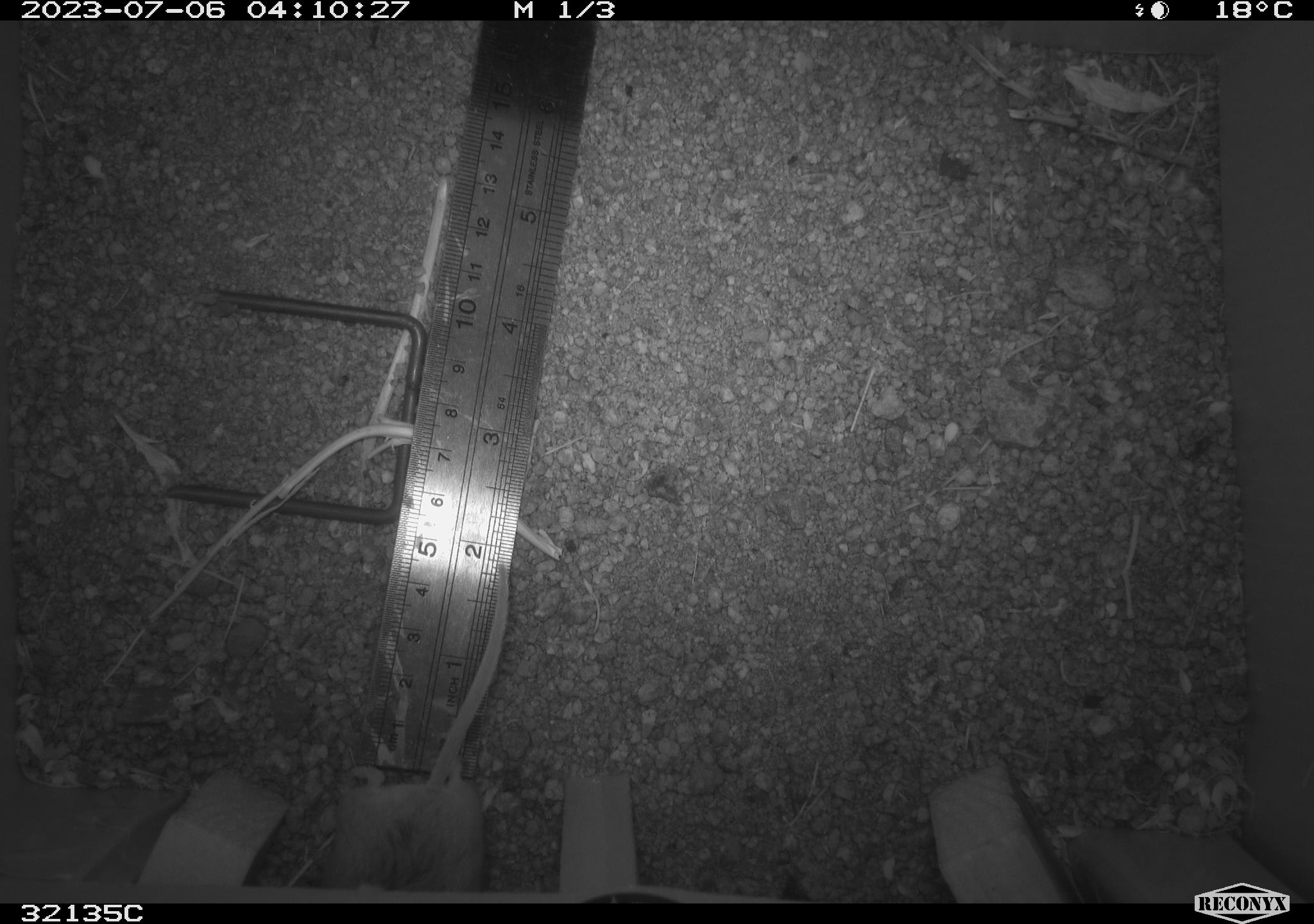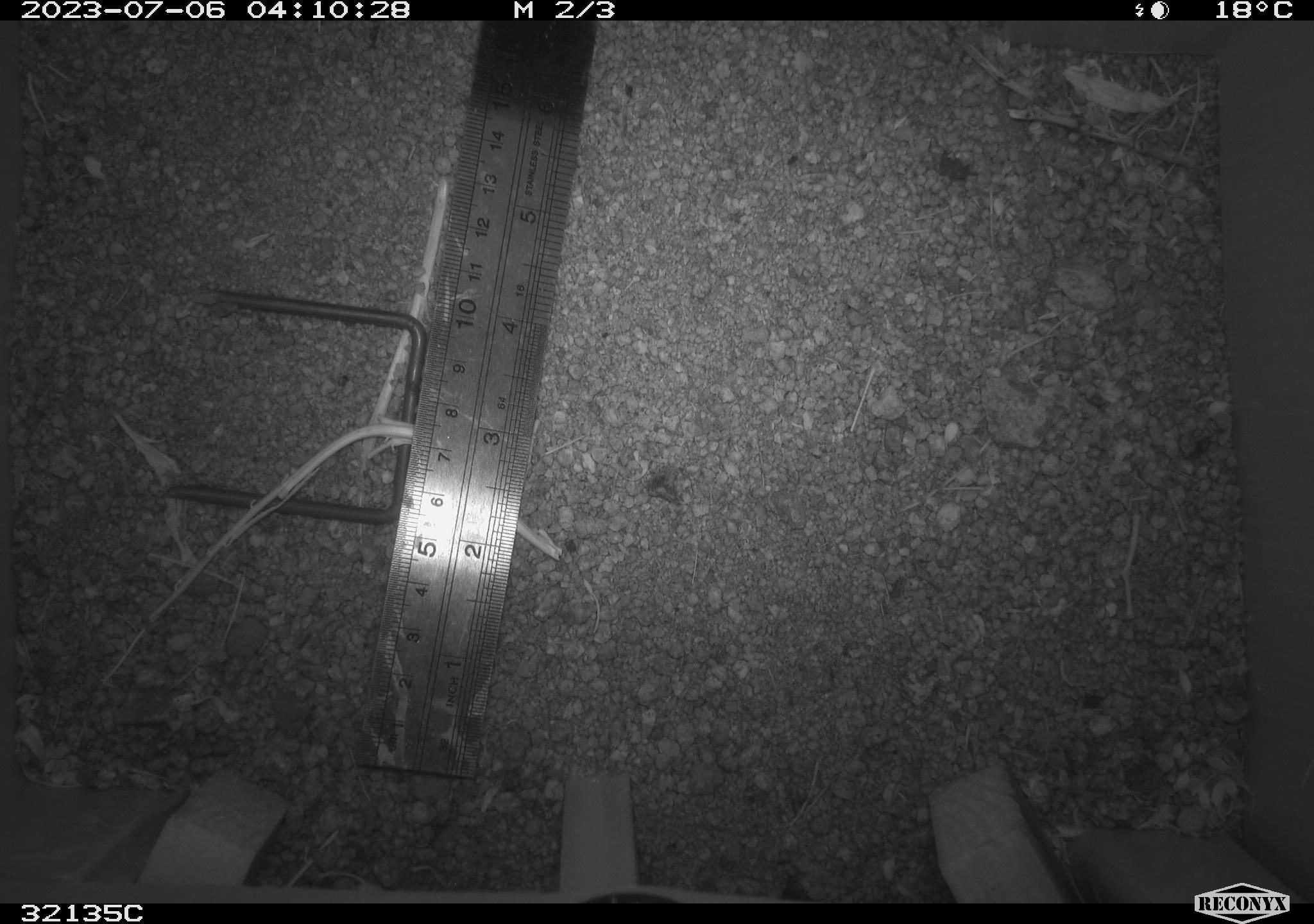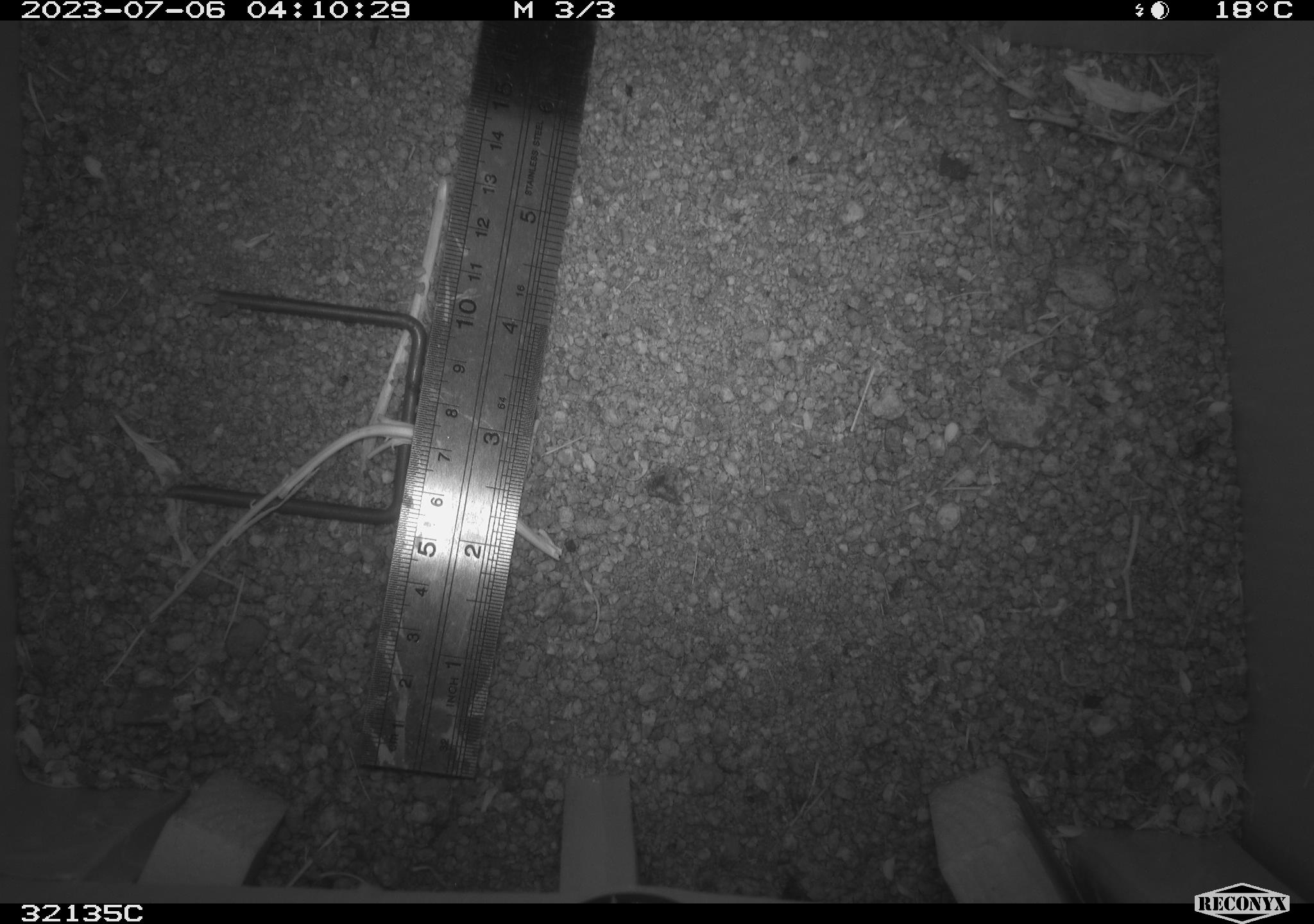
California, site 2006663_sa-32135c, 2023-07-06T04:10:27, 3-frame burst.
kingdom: Animalia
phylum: Chordata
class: Mammalia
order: Rodentia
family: Cricetidae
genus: Peromyscus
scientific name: Peromyscus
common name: deer mice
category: peromyscus species